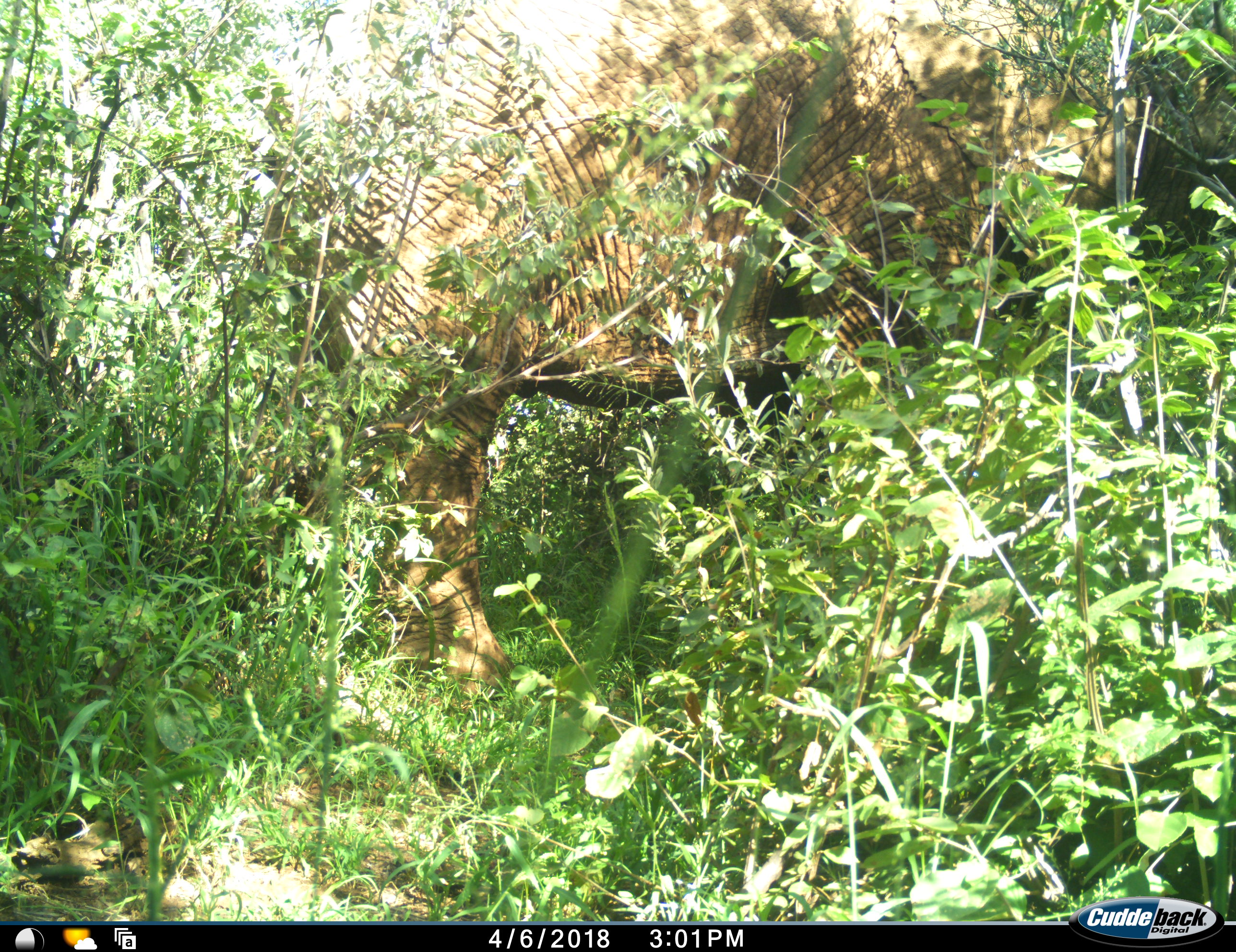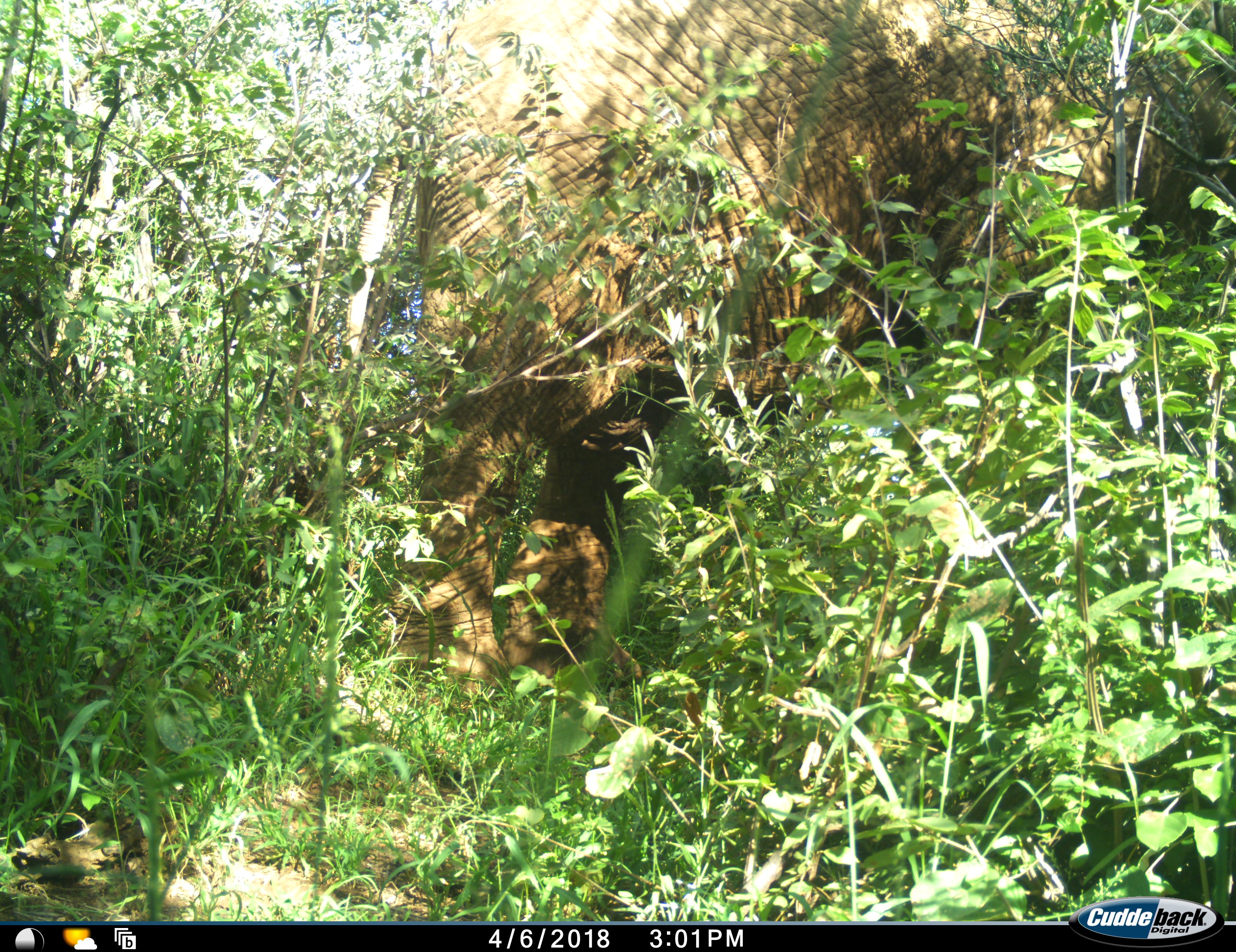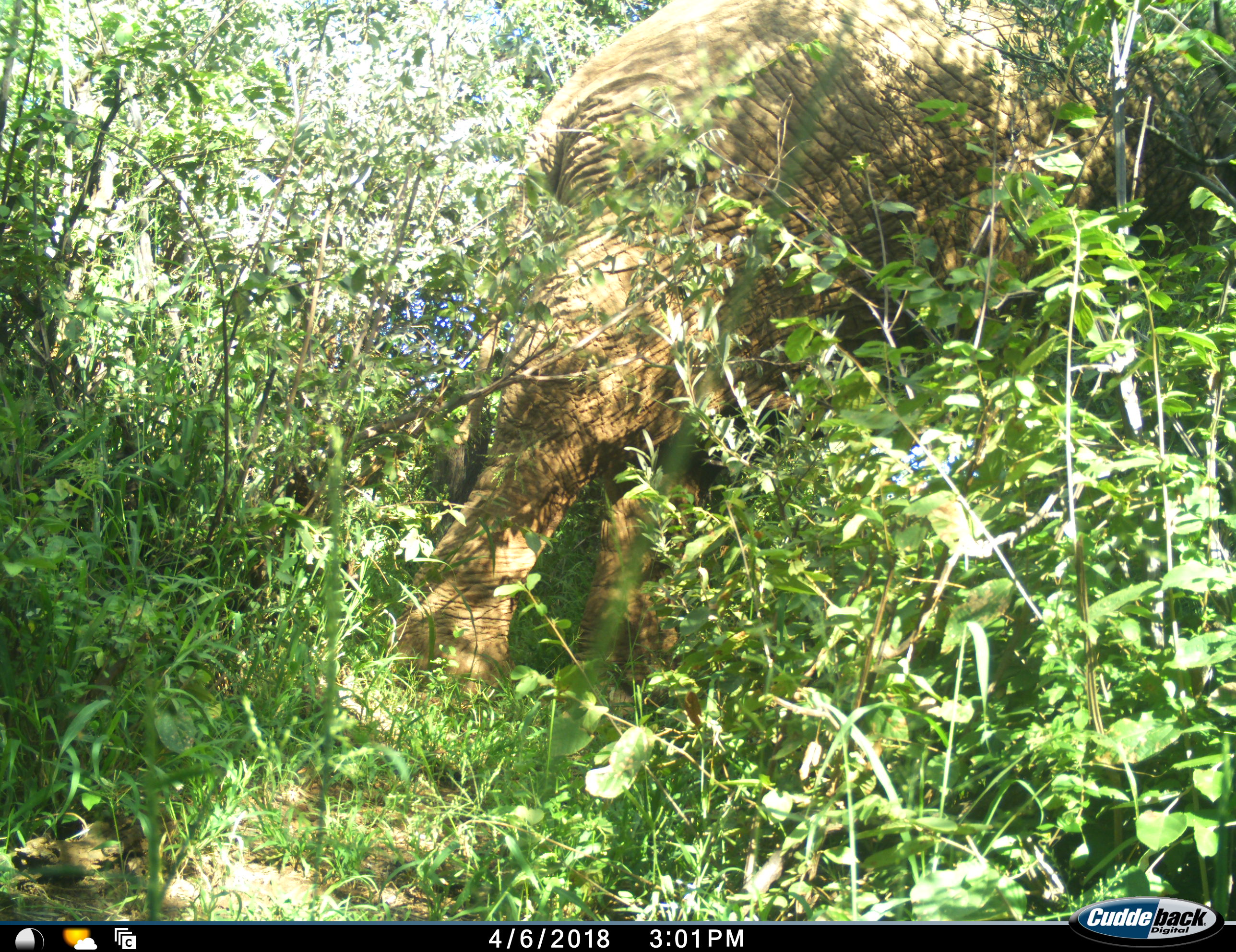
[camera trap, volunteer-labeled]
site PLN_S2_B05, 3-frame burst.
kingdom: Animalia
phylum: Chordata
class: Mammalia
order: Proboscidea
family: Elephantidae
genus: Loxodonta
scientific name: Loxodonta africana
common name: african bush elephant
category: elephant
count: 1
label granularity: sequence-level